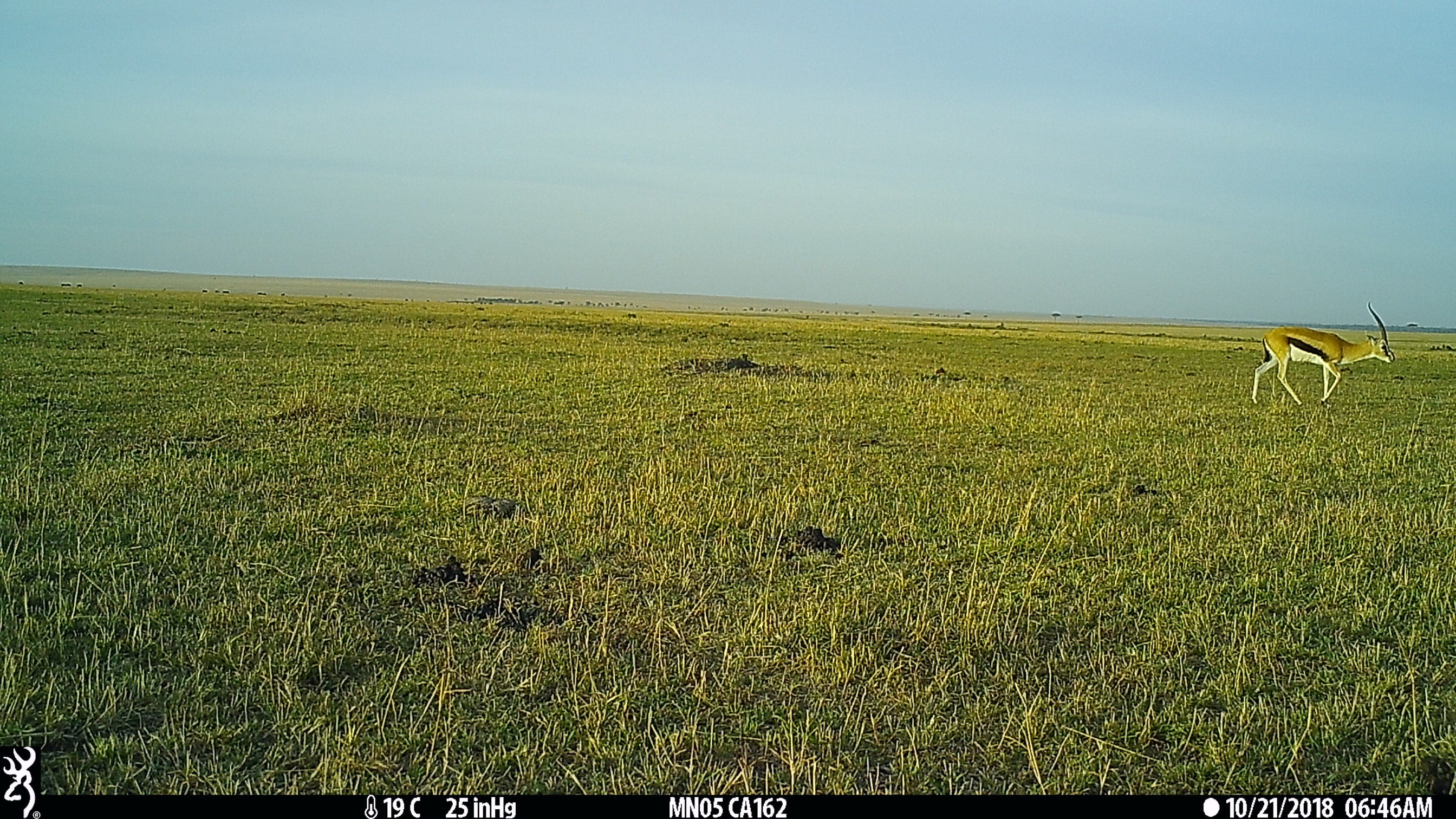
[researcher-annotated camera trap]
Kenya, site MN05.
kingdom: Animalia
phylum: Chordata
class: Mammalia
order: Artiodactyla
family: Bovidae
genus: Eudorcas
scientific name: Eudorcas thomsonii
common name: thomon's gazelle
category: gazelle thomsons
Gazelle thomsons (thomon's gazelle) (Eudorcas thomsonii).